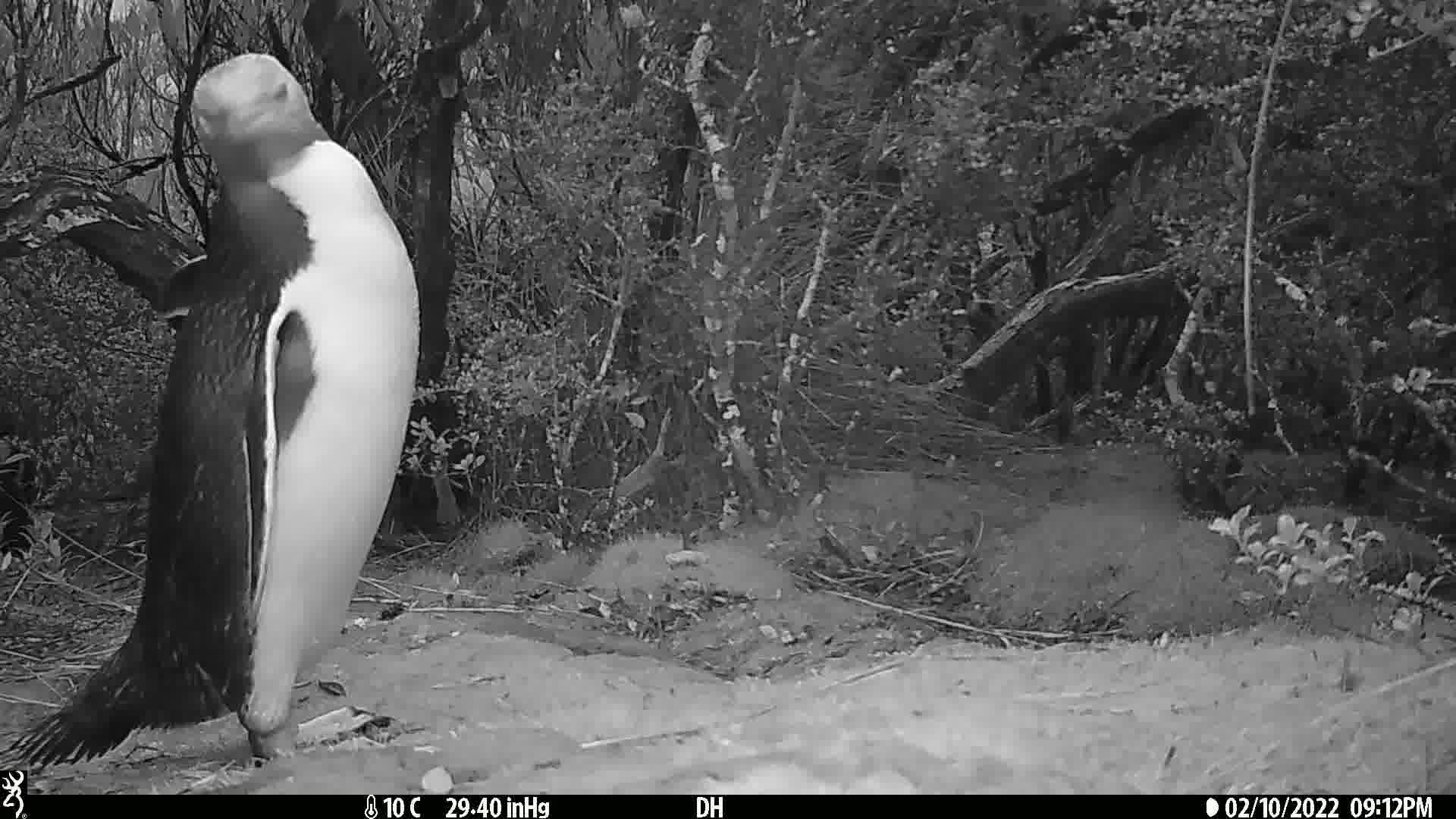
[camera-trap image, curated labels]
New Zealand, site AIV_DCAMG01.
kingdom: Animalia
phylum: Chordata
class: Aves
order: Sphenisciformes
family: Spheniscidae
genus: Megadyptes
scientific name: Megadyptes antipodes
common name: yellow-eyed penguin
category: yellow eyed penguin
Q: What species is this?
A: Yellow eyed penguin (yellow-eyed penguin) (Megadyptes antipodes).